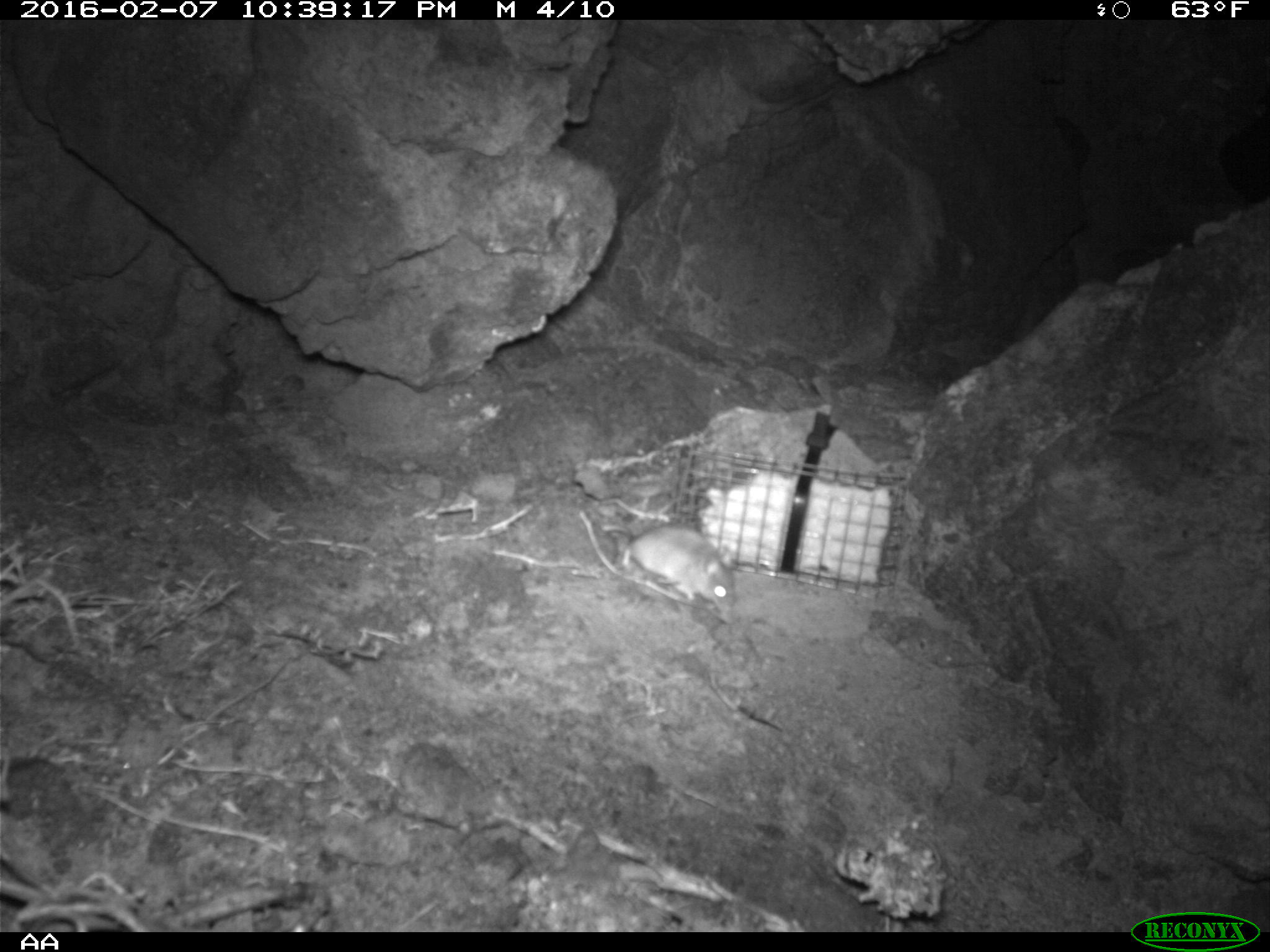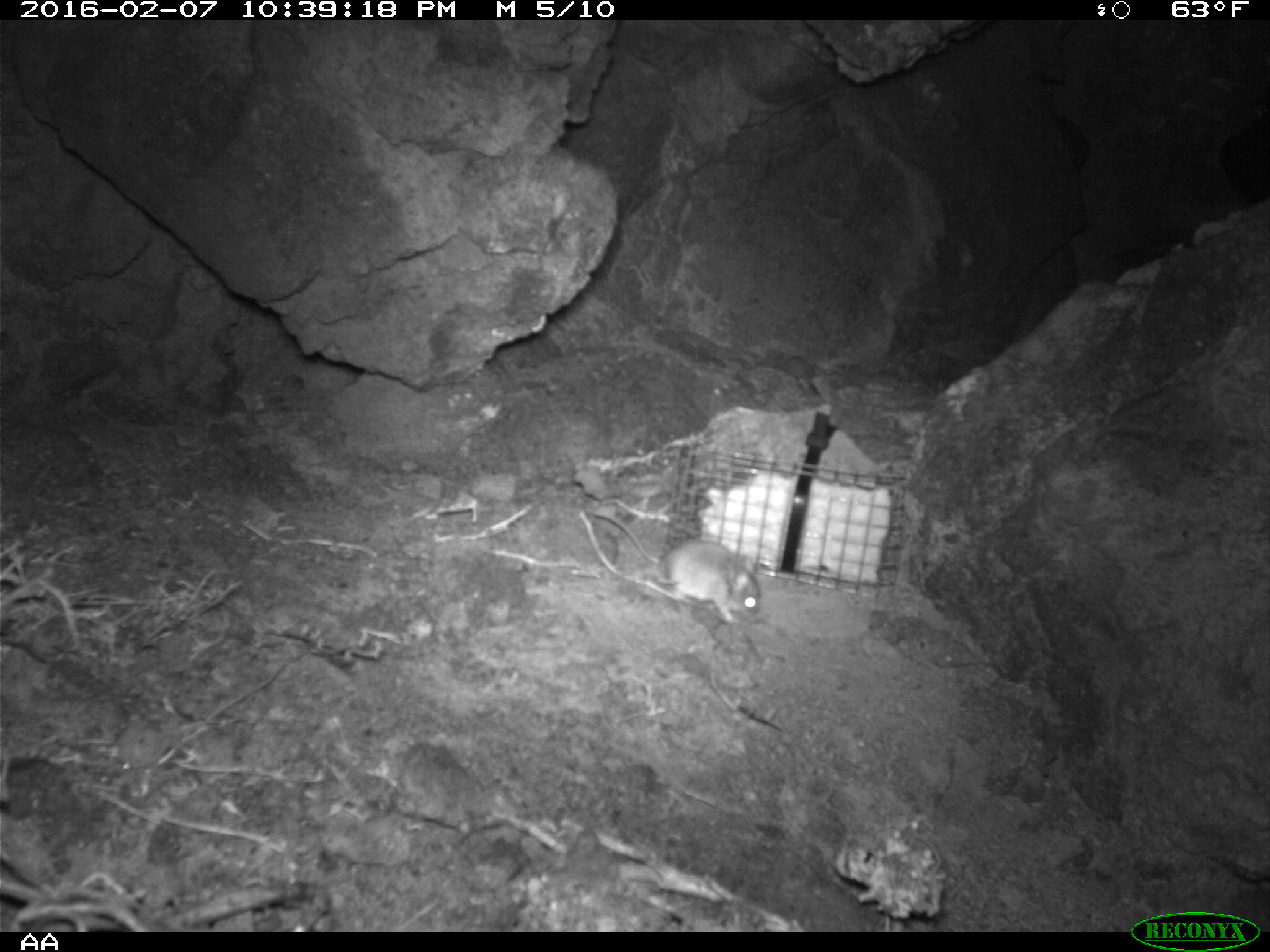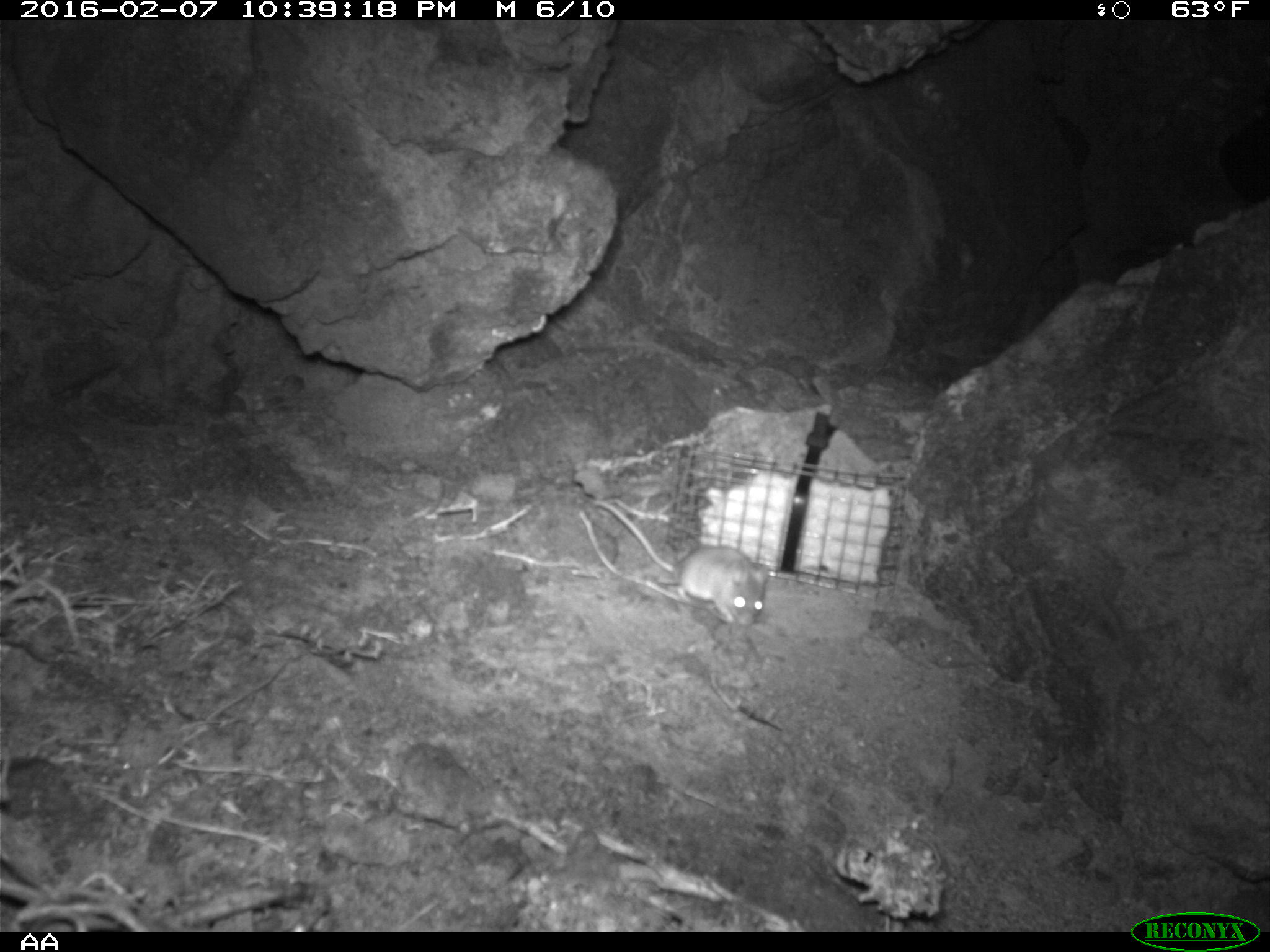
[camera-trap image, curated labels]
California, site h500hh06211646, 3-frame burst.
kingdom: Animalia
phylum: Chordata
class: Mammalia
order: Rodentia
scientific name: Rodentia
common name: rodent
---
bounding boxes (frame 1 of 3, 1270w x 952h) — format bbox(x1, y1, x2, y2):
rodent: bbox(619, 525, 739, 622)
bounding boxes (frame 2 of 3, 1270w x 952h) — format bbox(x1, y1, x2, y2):
rodent: bbox(588, 508, 765, 628)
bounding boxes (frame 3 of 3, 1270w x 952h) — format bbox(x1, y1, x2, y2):
rodent: bbox(593, 500, 770, 626)